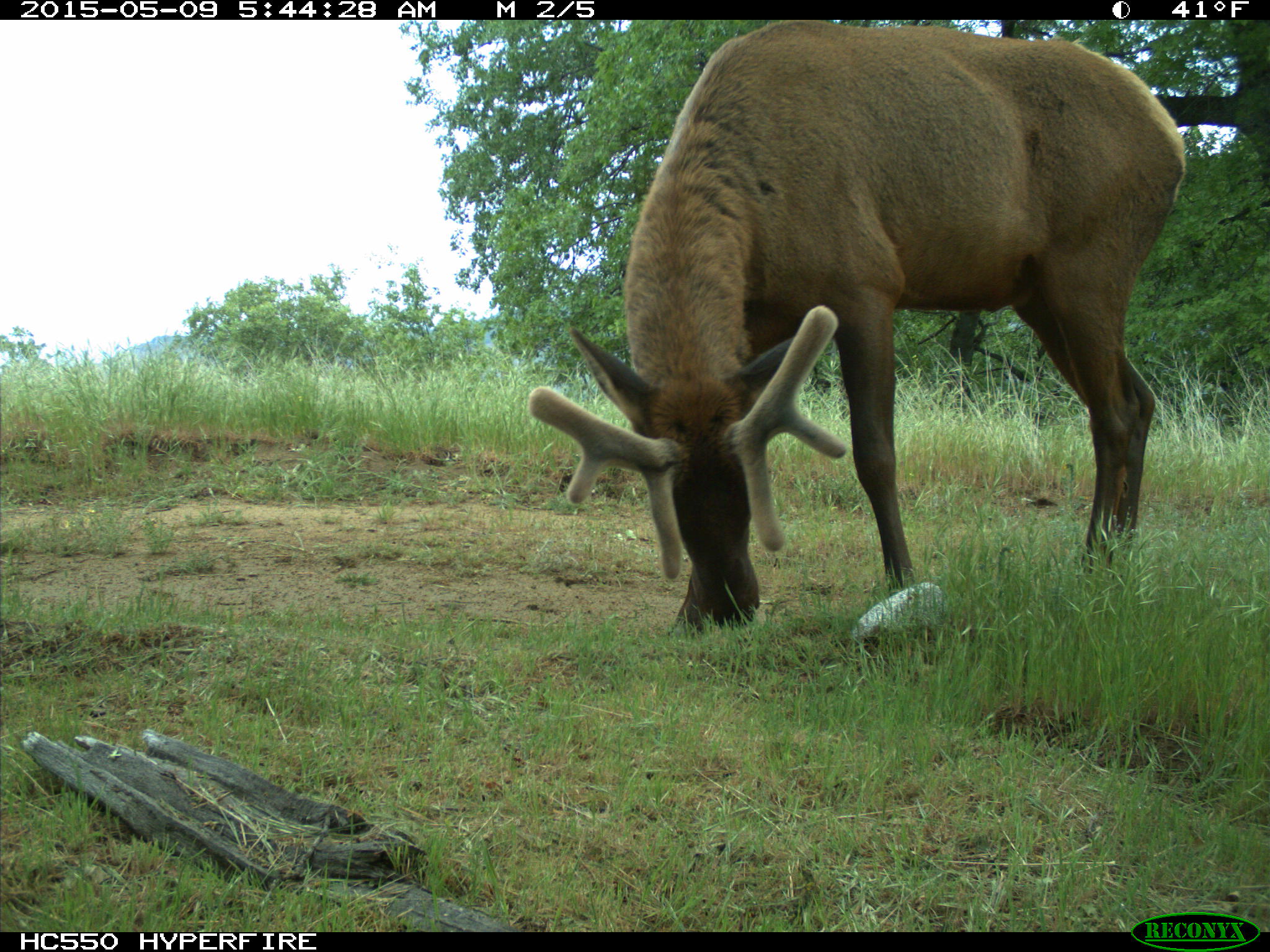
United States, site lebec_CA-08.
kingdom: Animalia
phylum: Chordata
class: Mammalia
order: Artiodactyla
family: Cervidae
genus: Cervus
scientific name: Cervus canadensis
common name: elk